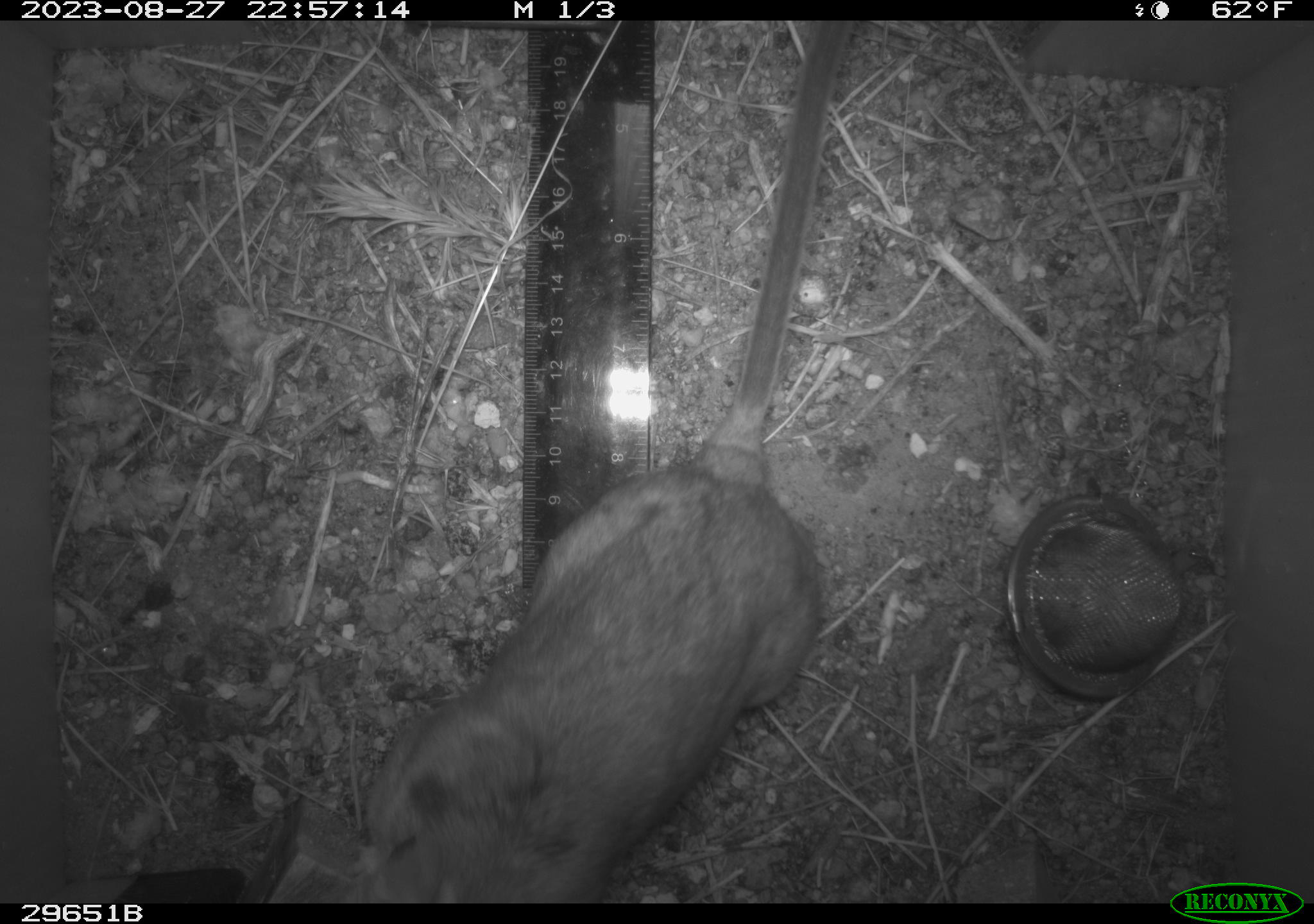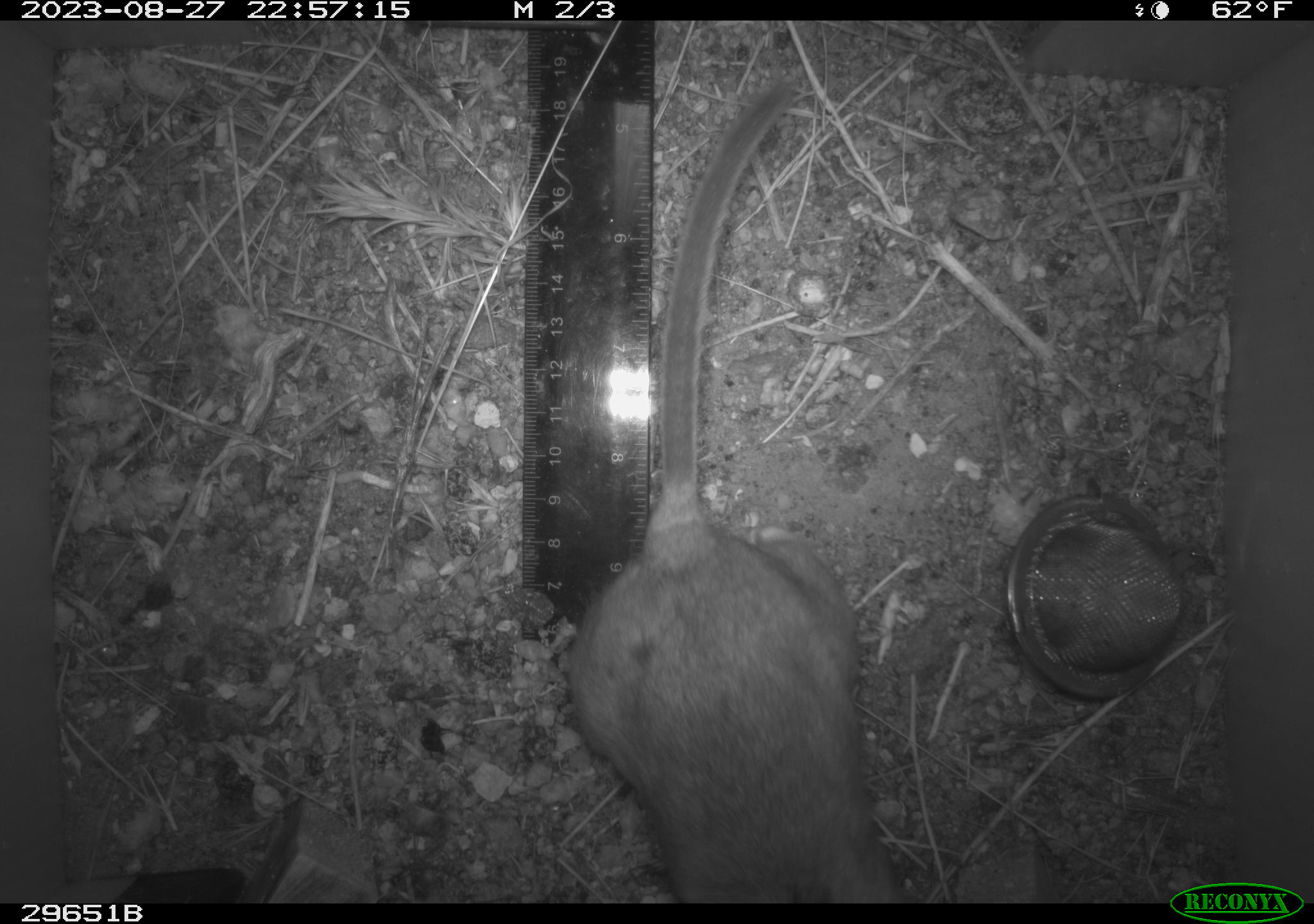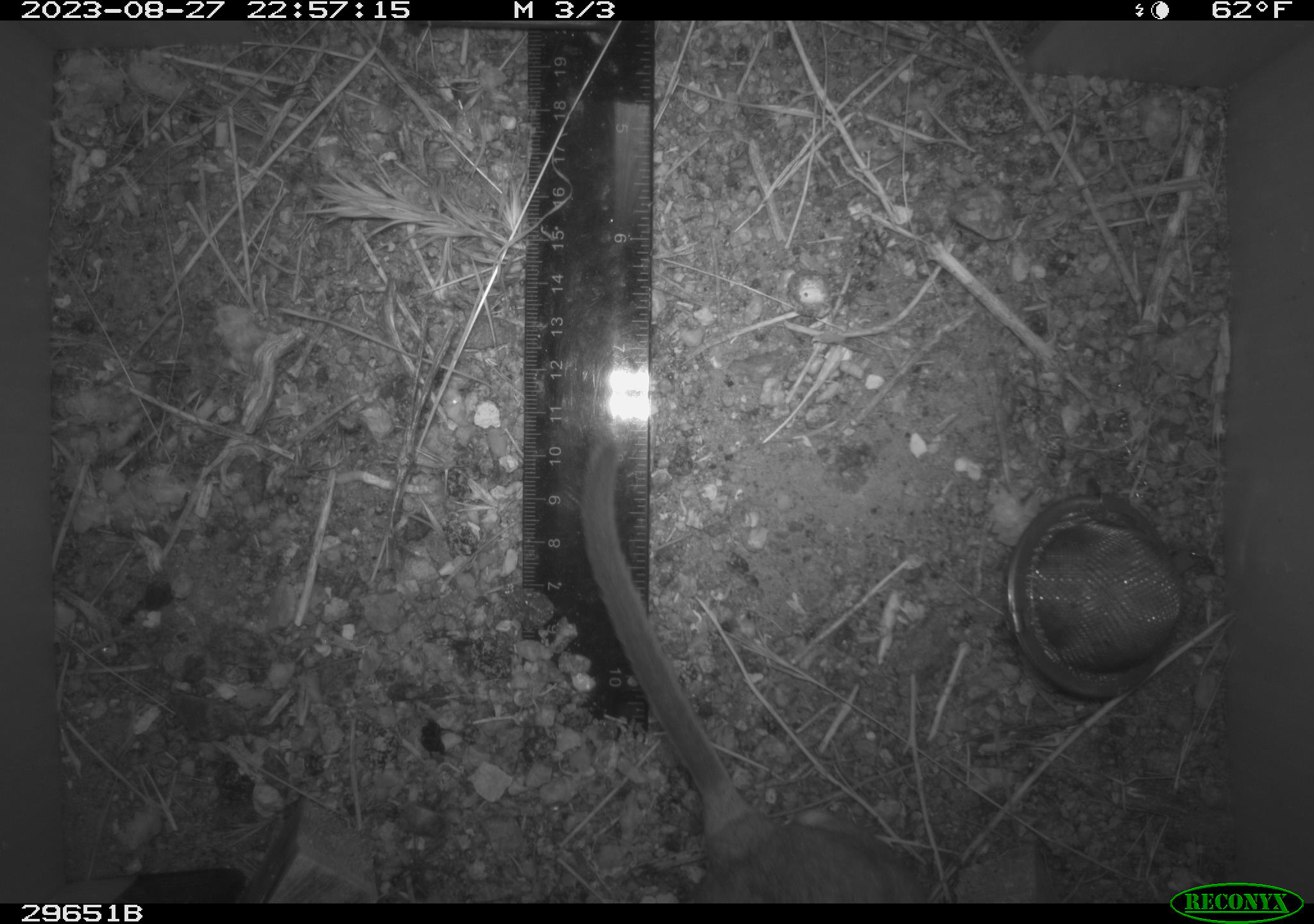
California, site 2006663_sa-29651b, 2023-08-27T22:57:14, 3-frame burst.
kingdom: Animalia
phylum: Chordata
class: Mammalia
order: Rodentia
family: Cricetidae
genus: Neotoma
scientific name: Neotoma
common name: pack rat or woodrat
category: neotoma species